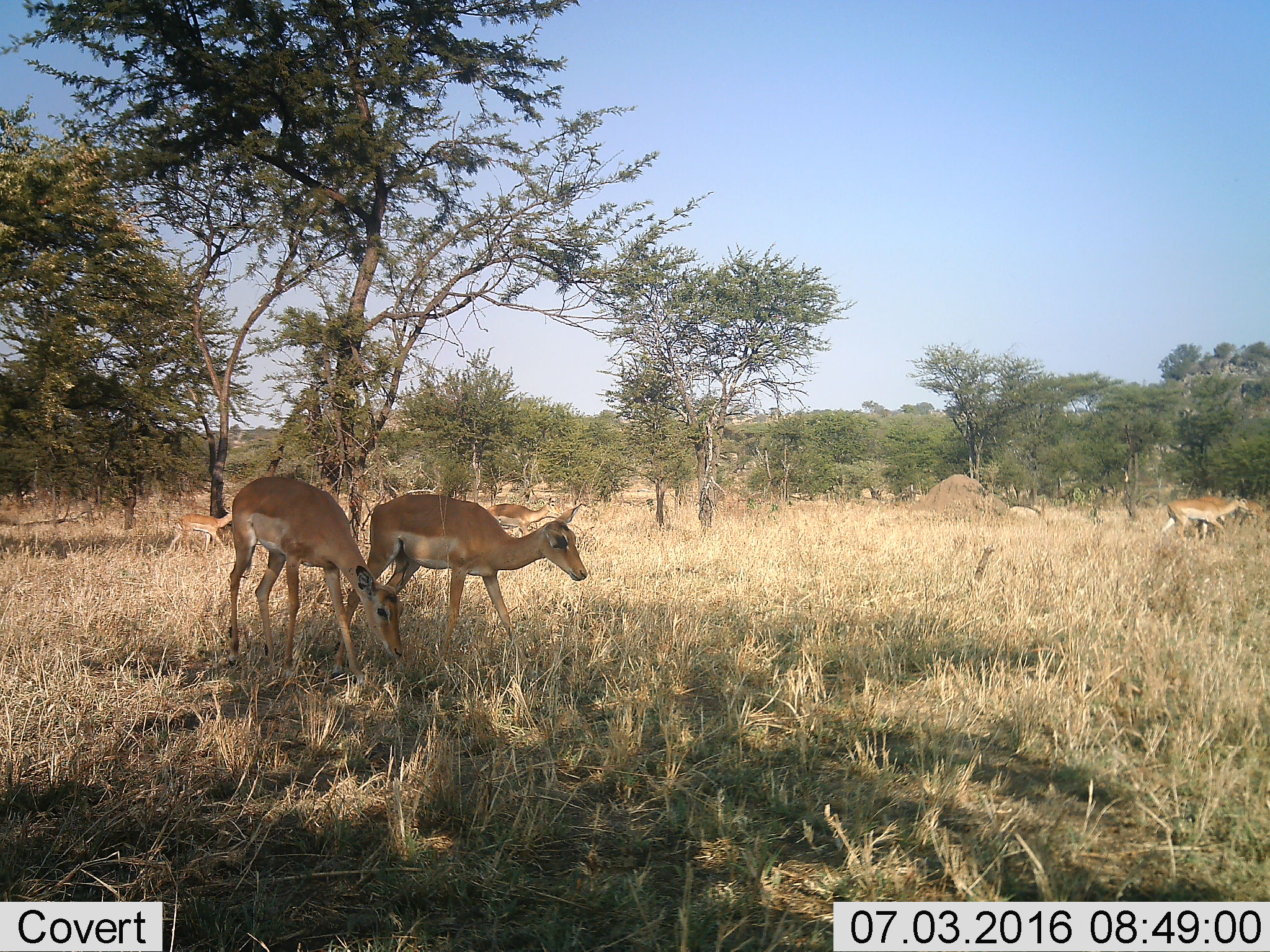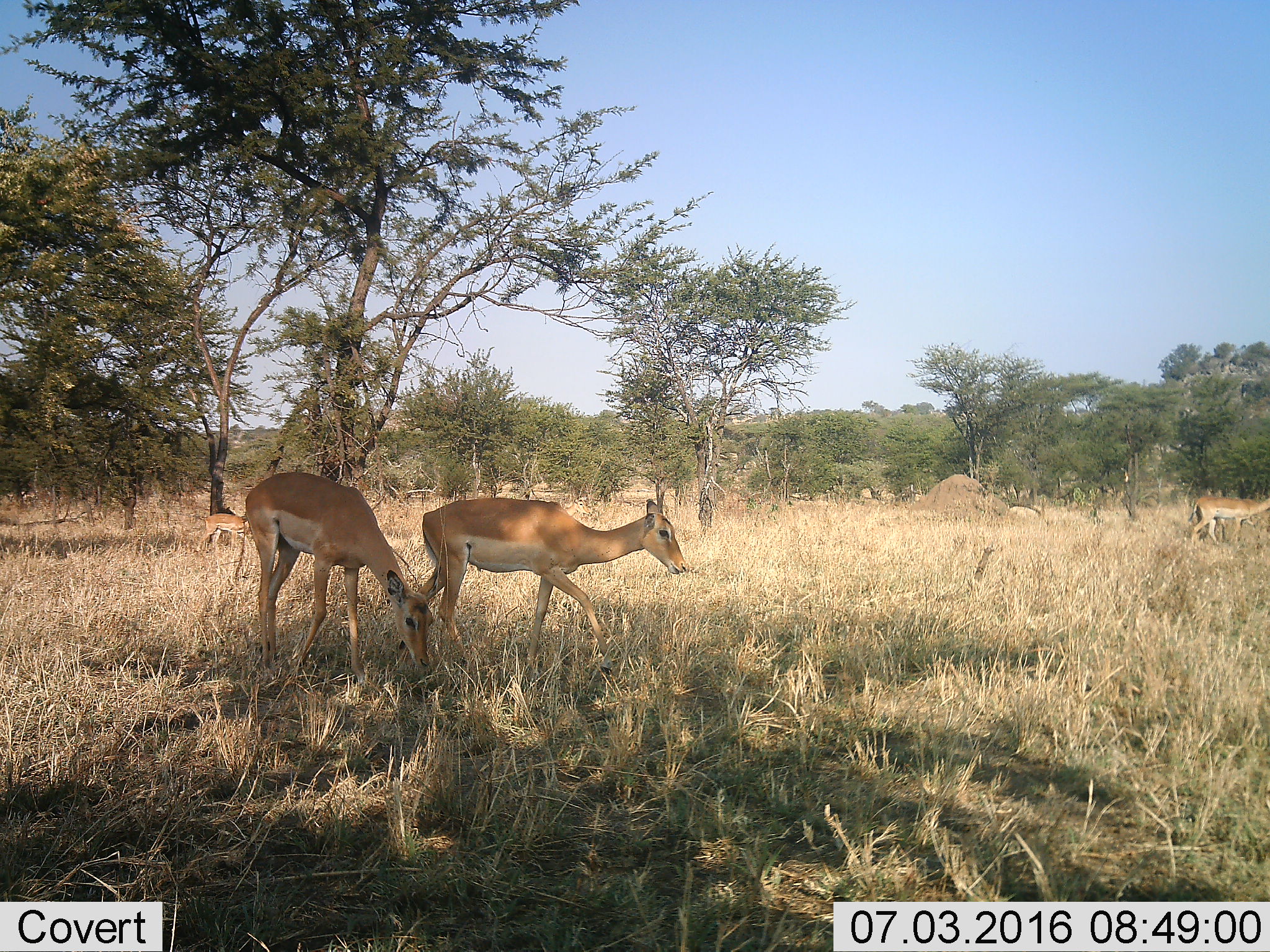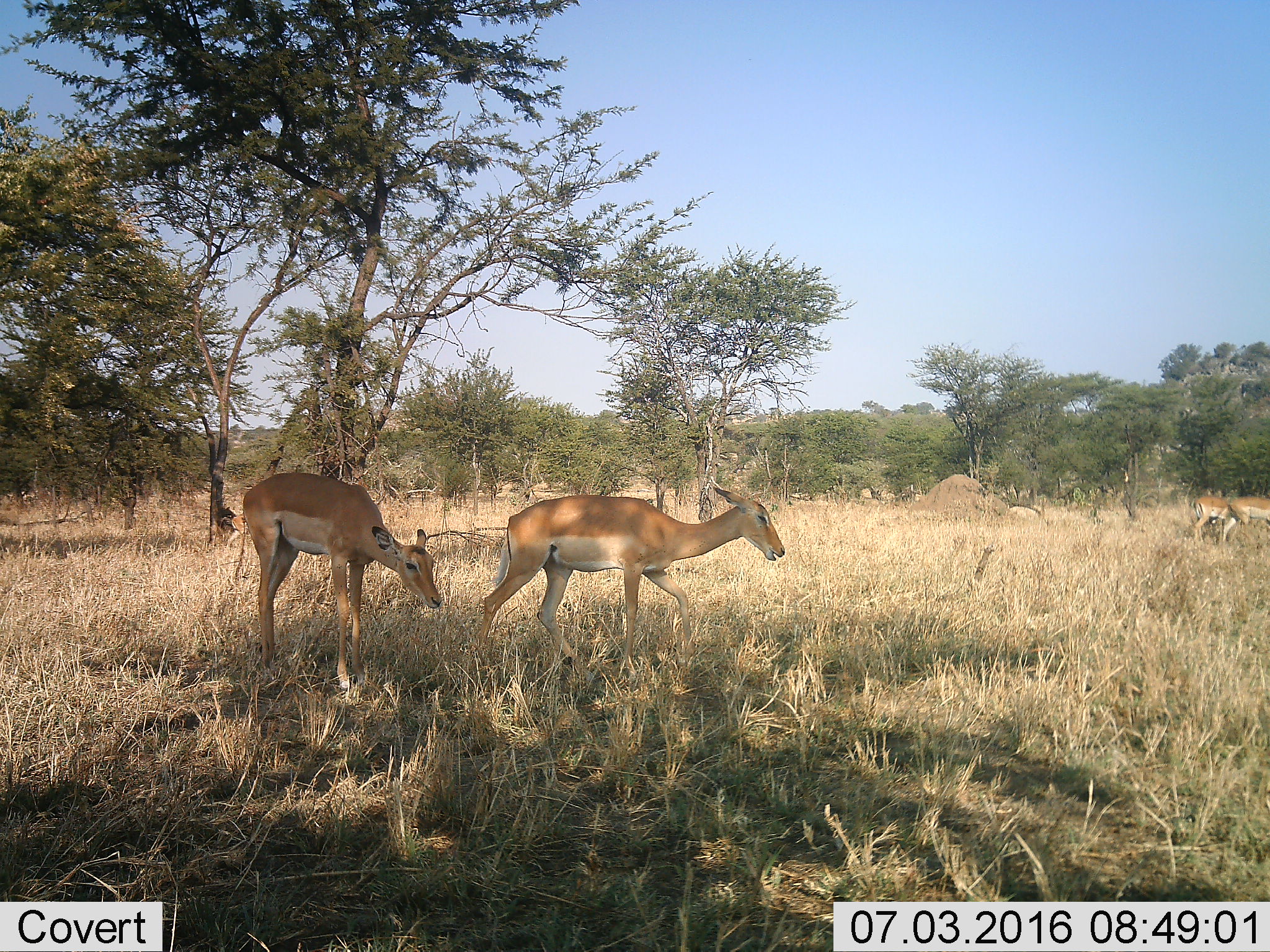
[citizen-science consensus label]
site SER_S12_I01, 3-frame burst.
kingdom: Animalia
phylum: Chordata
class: Mammalia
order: Artiodactyla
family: Bovidae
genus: Nanger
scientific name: Nanger granti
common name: grant's gazelle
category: gazellegrants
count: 5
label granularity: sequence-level